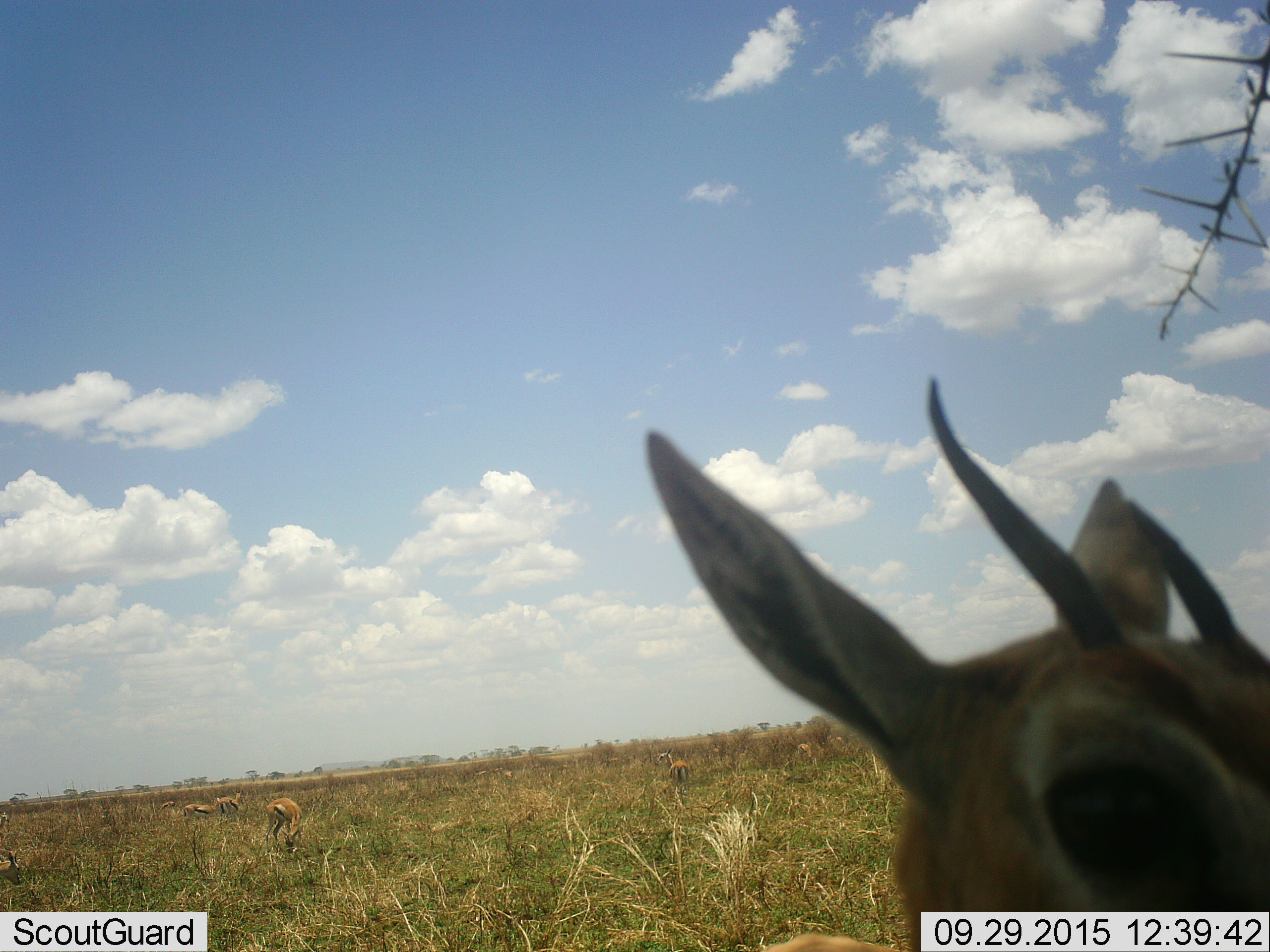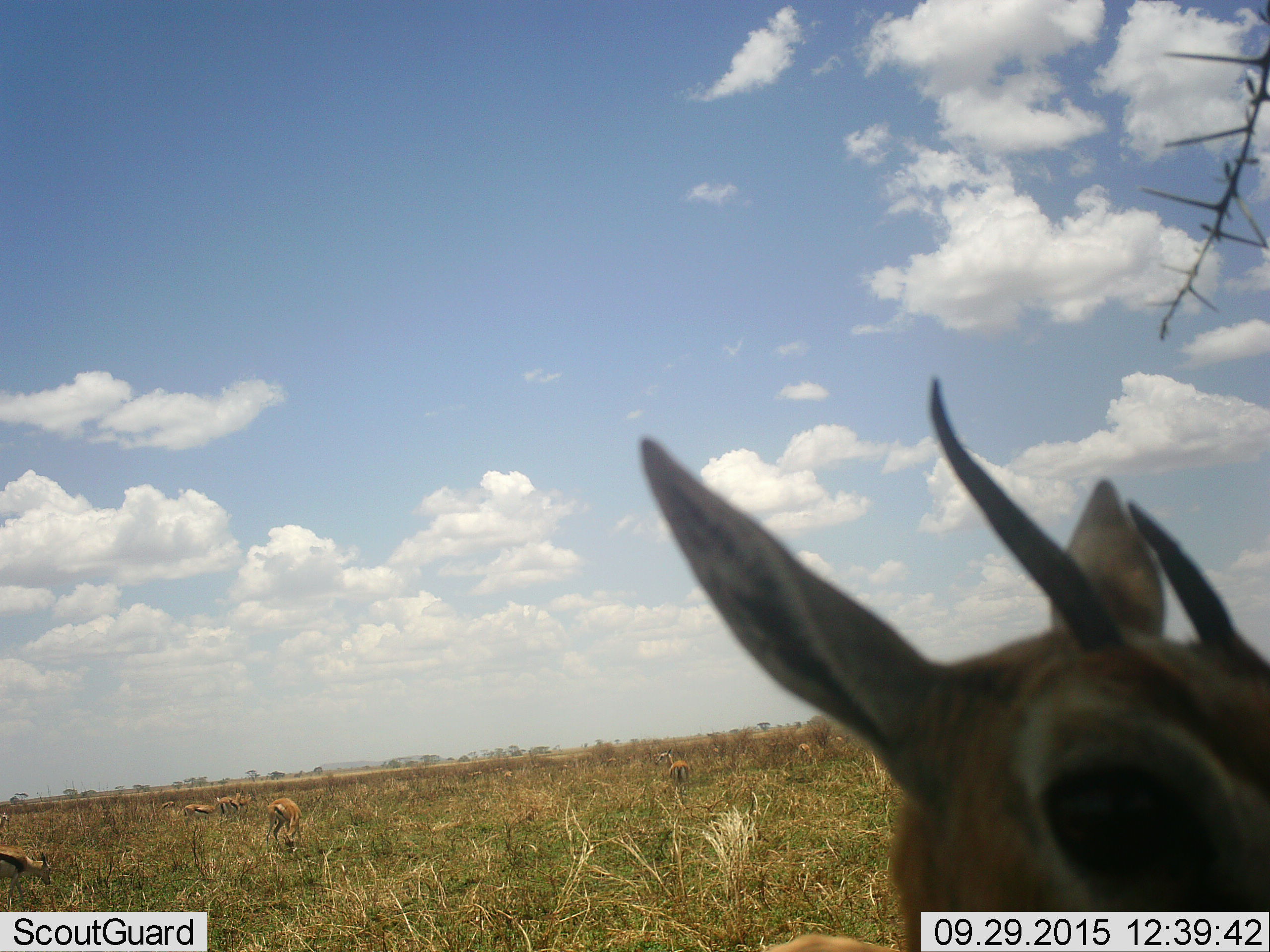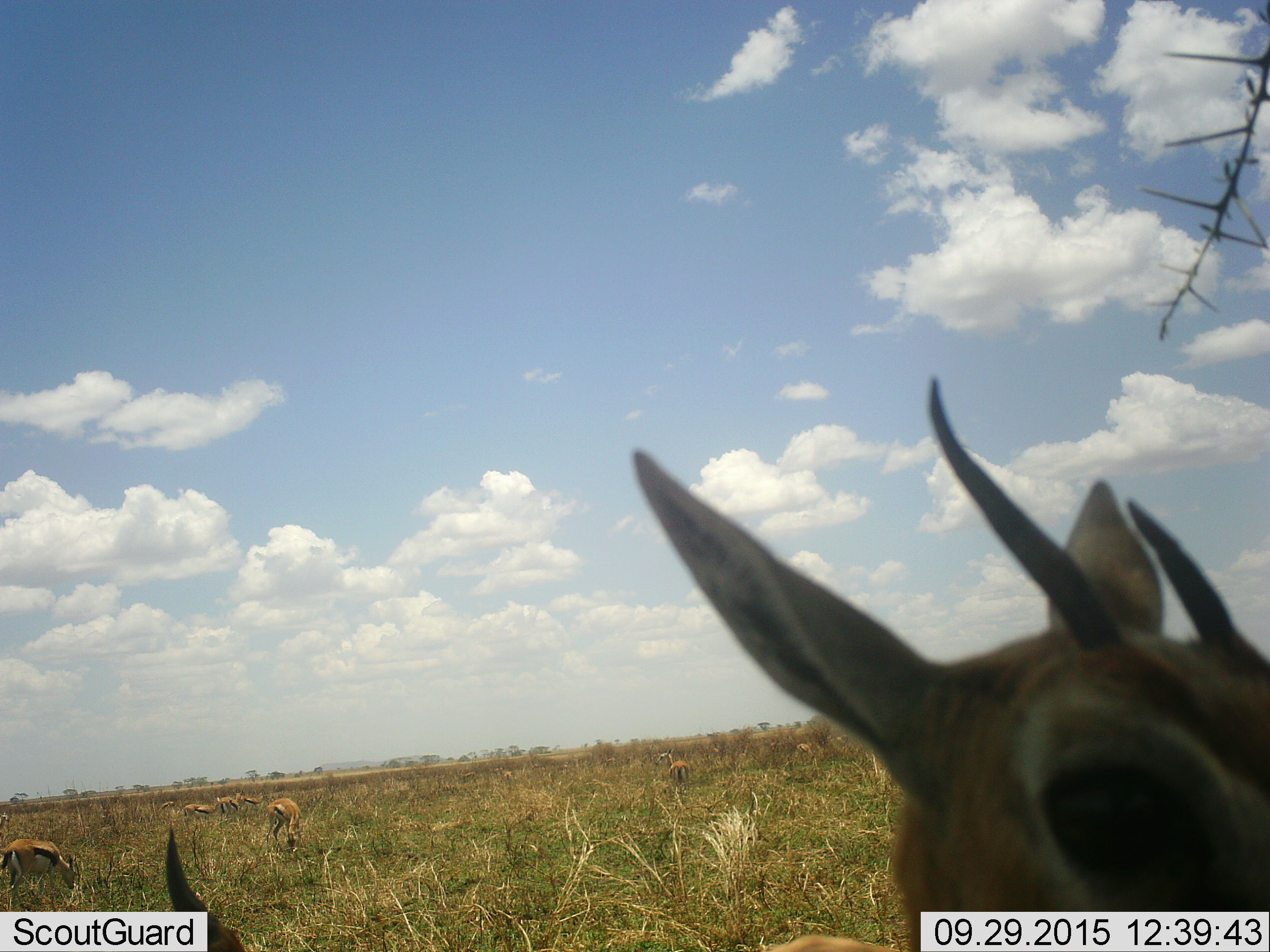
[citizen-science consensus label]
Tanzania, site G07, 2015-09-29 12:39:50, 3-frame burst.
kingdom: Animalia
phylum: Chordata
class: Mammalia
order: Artiodactyla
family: Bovidae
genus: Eudorcas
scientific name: Eudorcas thomsonii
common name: thomson's gazelle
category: gazellethomsons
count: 11-50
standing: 90%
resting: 10%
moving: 50%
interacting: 0%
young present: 10%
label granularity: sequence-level